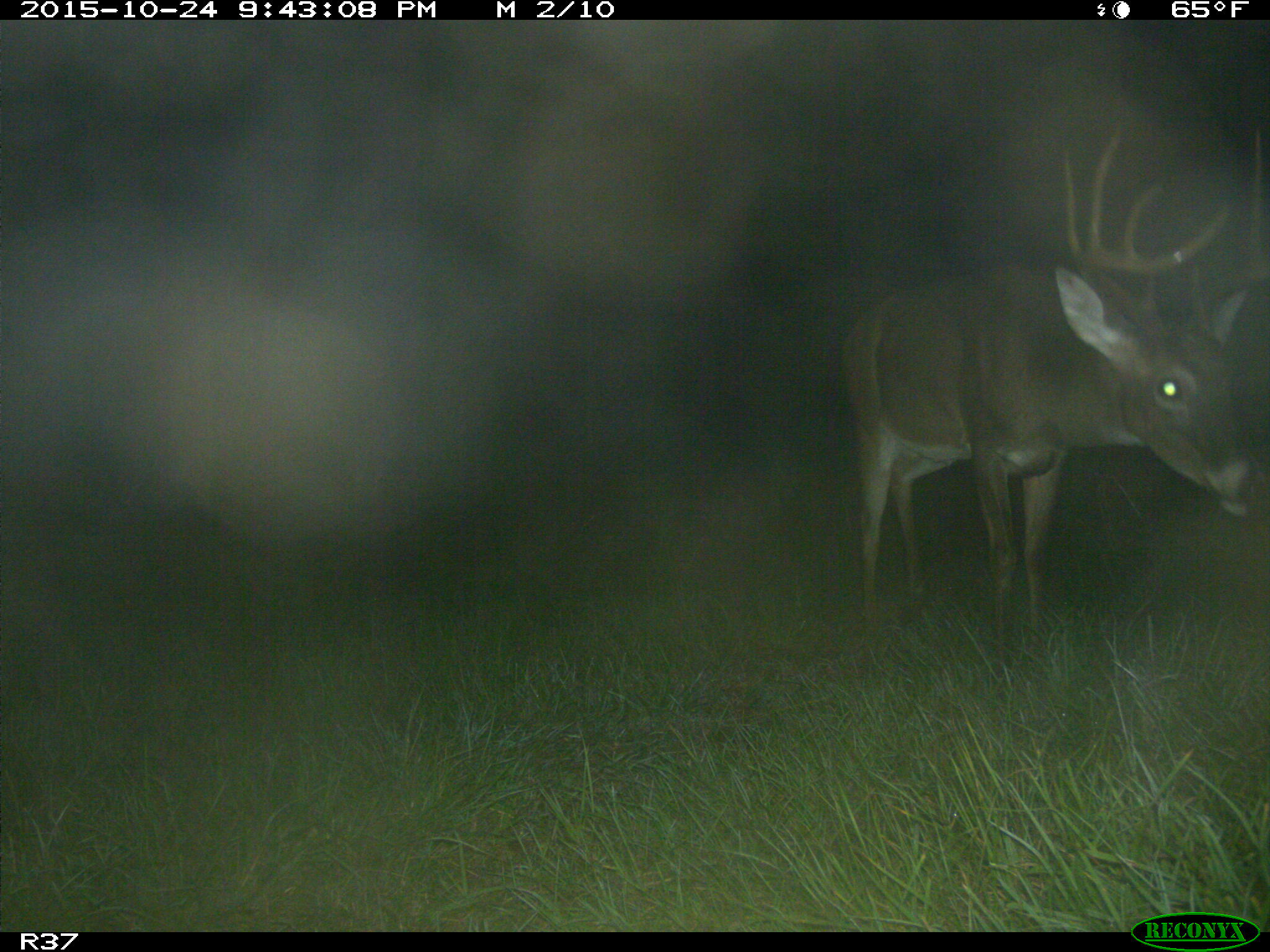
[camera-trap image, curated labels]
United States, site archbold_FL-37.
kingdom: Animalia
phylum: Chordata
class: Mammalia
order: Artiodactyla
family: Cervidae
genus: Odocoileus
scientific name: Odocoileus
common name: deer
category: unidentified deer